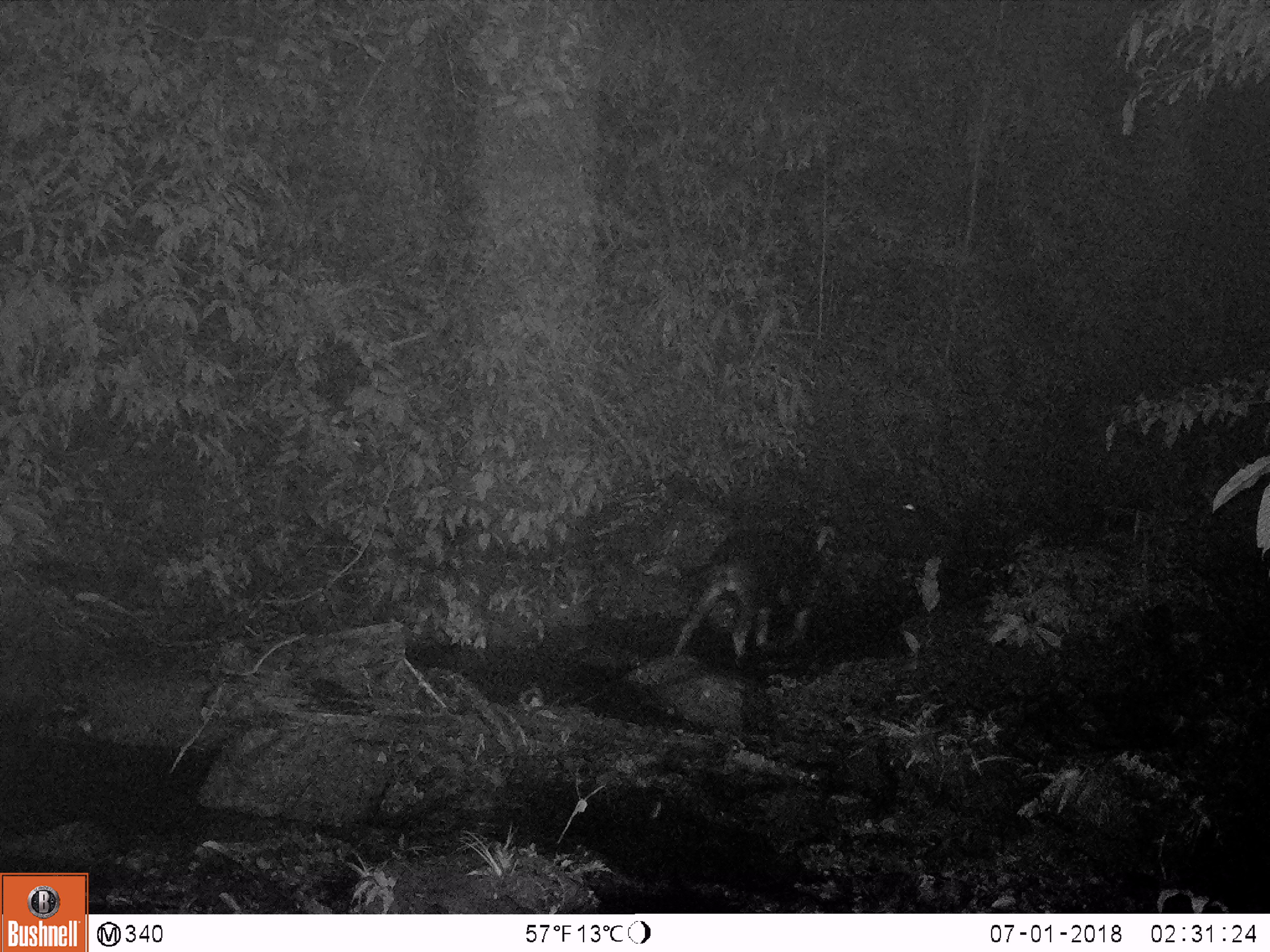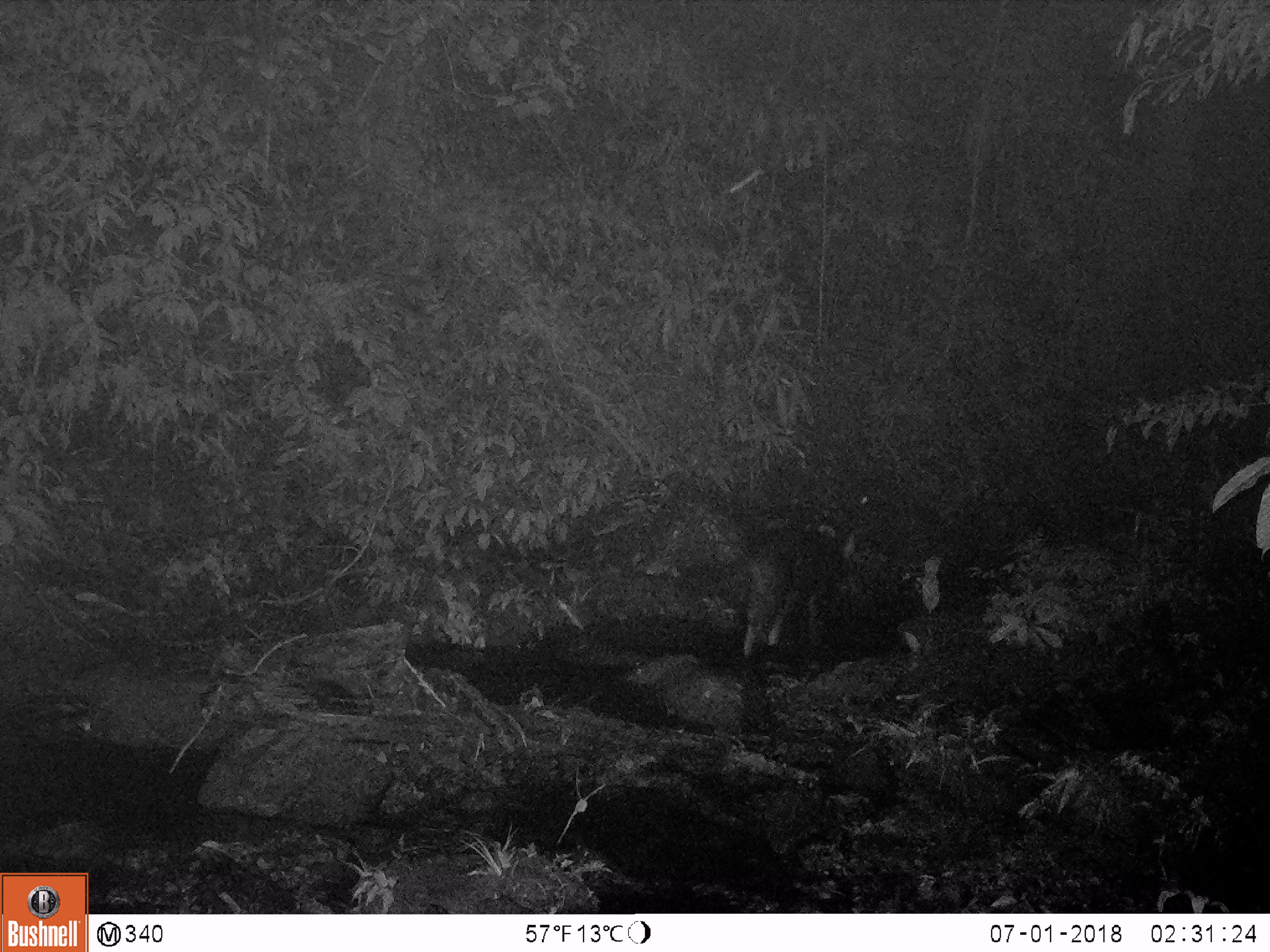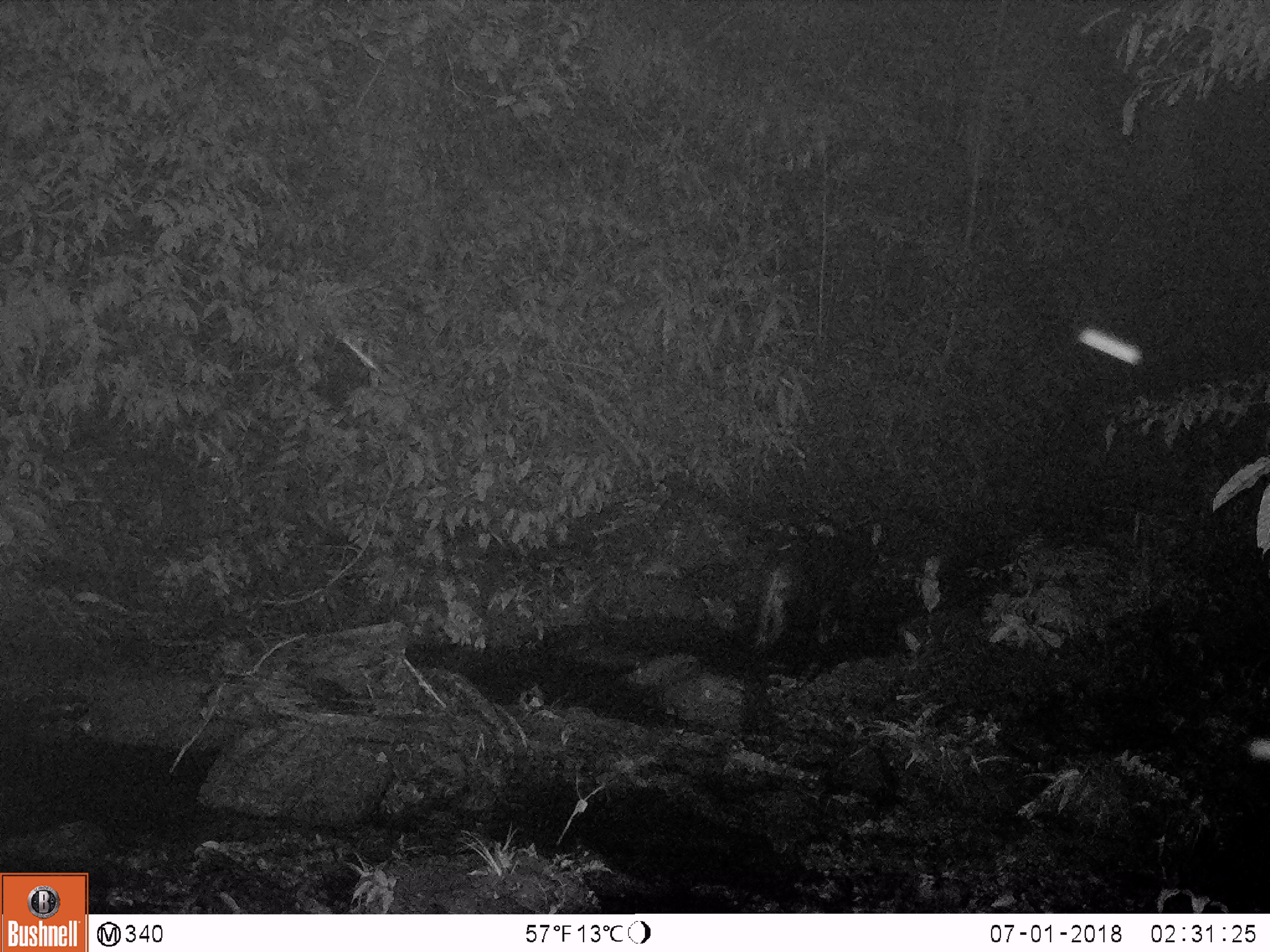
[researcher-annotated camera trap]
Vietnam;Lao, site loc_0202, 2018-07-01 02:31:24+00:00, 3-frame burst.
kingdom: Animalia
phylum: Chordata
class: Mammalia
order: Artiodactyla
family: Bovidae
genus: Capricornis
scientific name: Capricornis sumatraensis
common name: chinese serow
Chinese serow (Capricornis sumatraensis). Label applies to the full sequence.